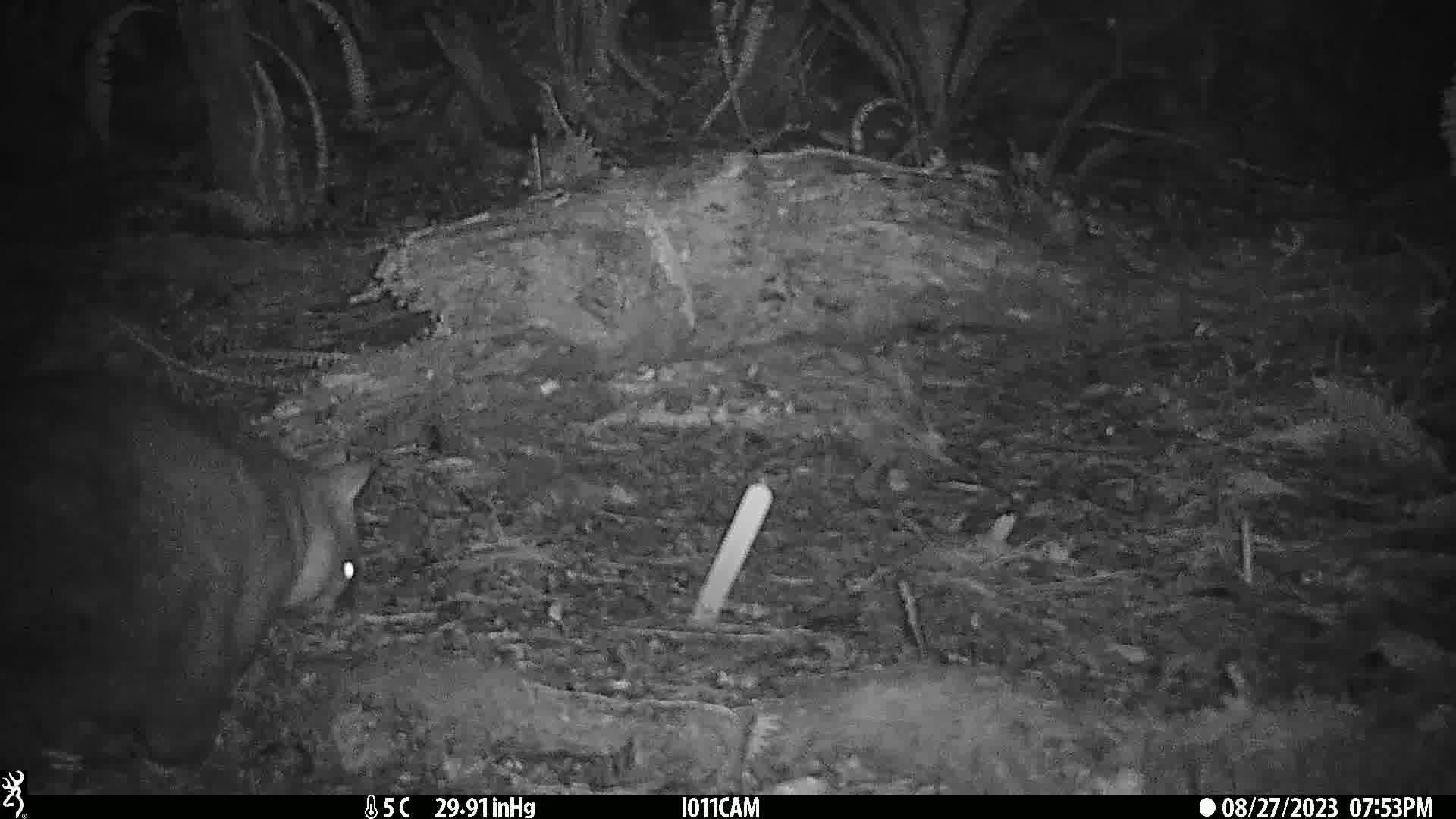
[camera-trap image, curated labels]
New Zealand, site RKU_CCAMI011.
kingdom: Animalia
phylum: Chordata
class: Mammalia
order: Diprotodontia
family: Phalangeridae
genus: Trichosurus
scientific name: Trichosurus vulpecula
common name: common brushtail possum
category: possum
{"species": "possum (common brushtail possum) (Trichosurus vulpecula)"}